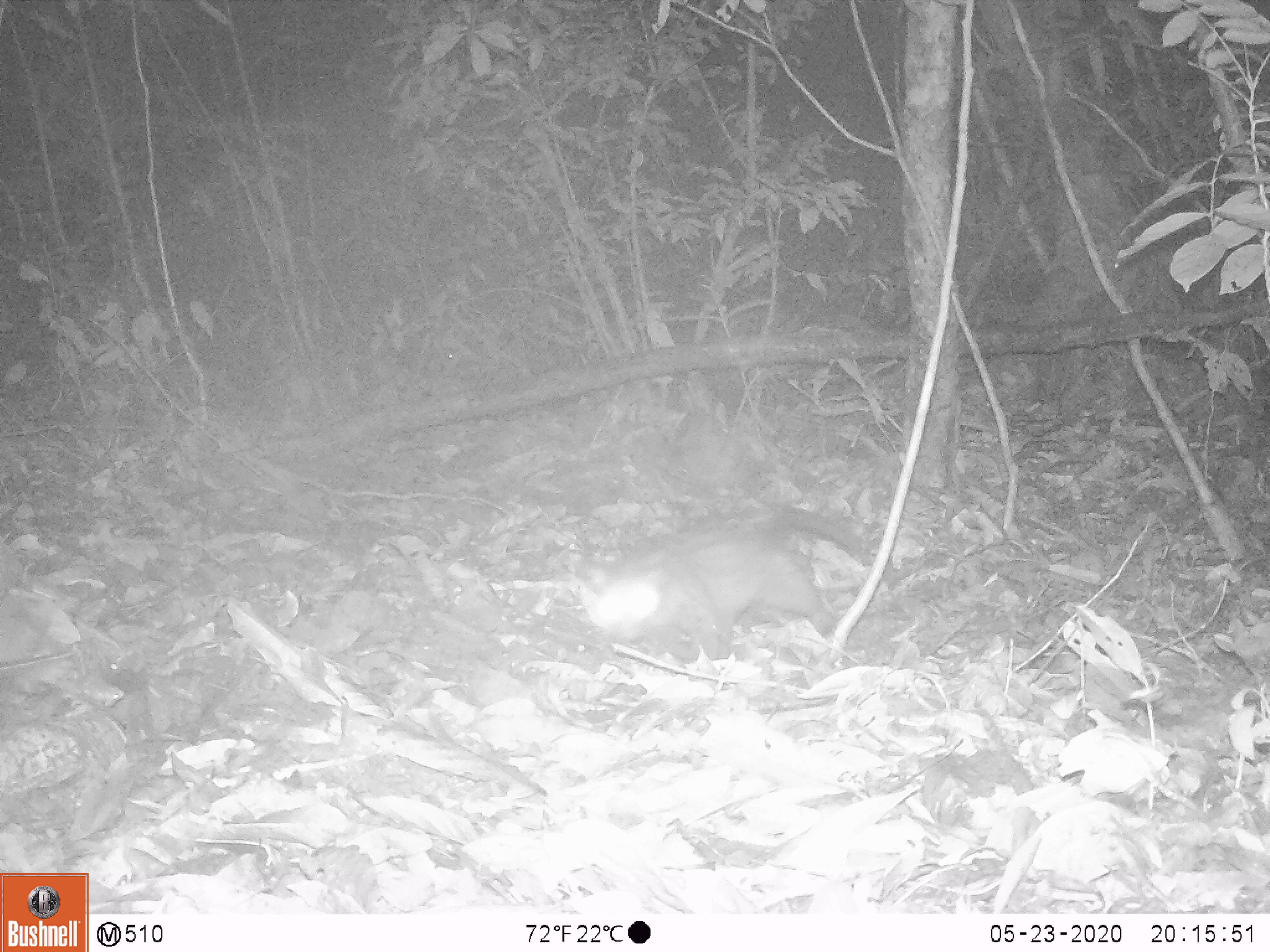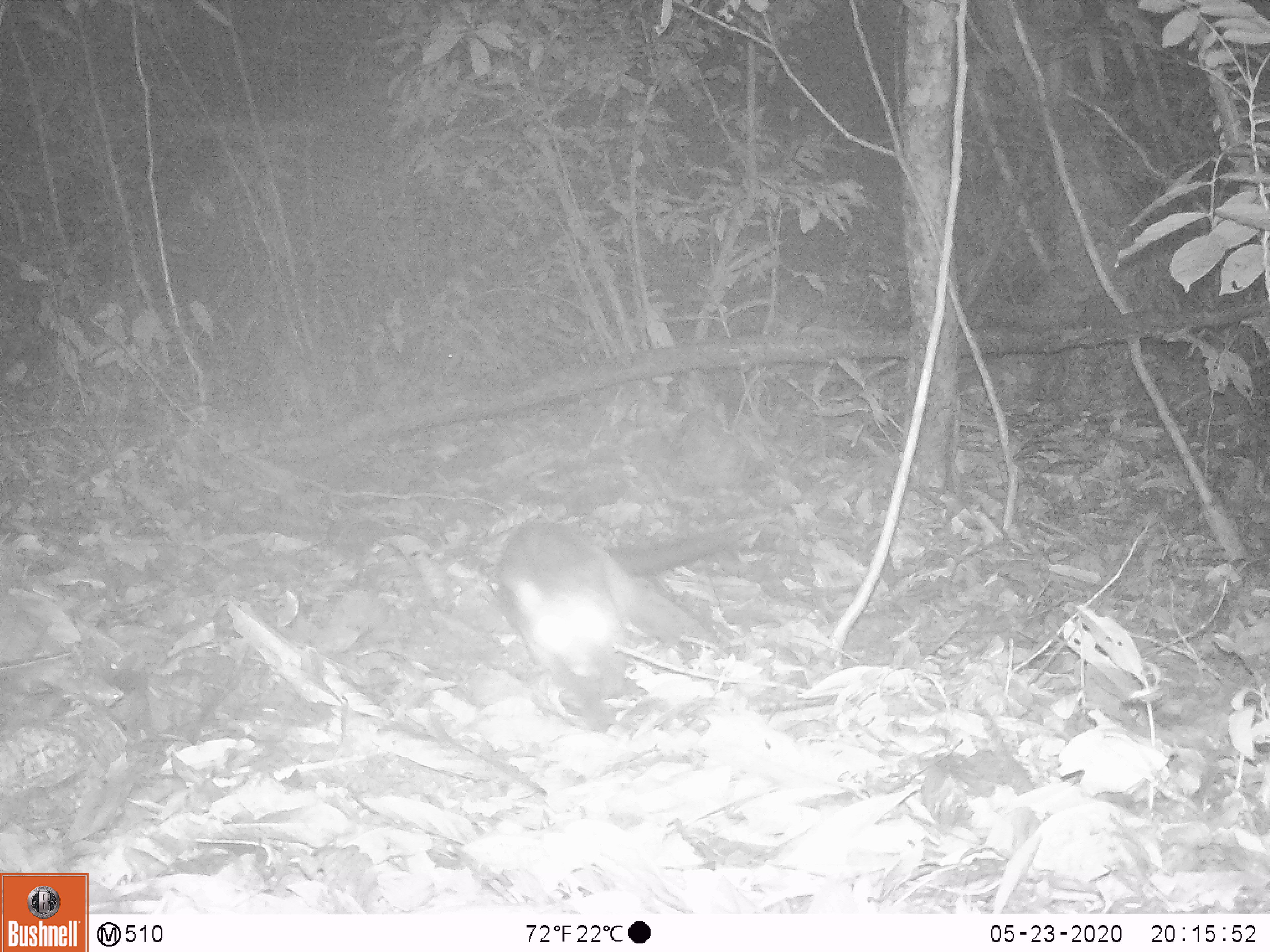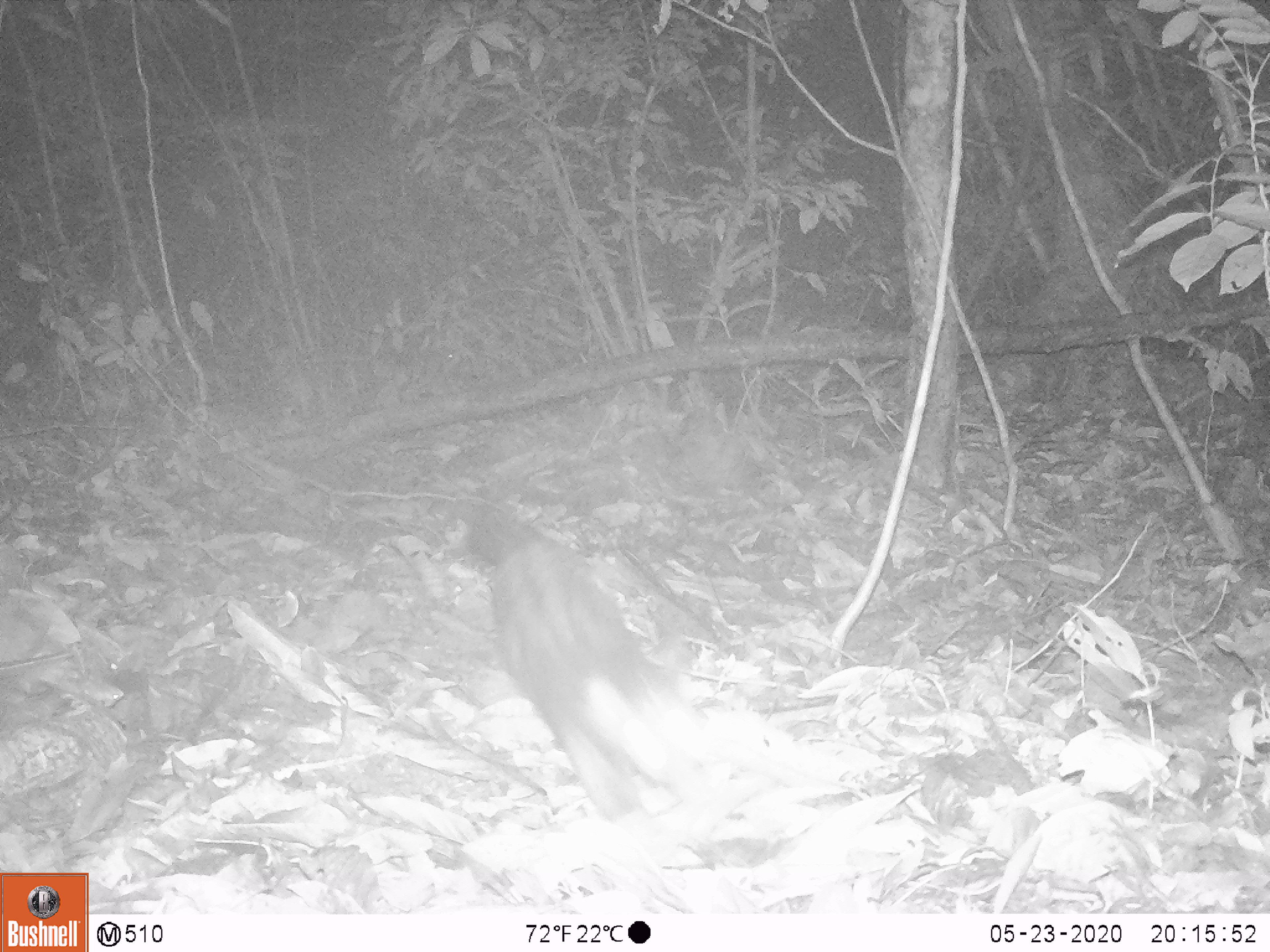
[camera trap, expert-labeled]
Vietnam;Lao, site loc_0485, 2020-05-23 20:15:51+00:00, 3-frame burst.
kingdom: Animalia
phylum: Chordata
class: Mammalia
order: Carnivora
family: Viverridae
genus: Paradoxurus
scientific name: Paradoxurus hermaphroditus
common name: common palm civet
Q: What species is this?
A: Common palm civet (Paradoxurus hermaphroditus).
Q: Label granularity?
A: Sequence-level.